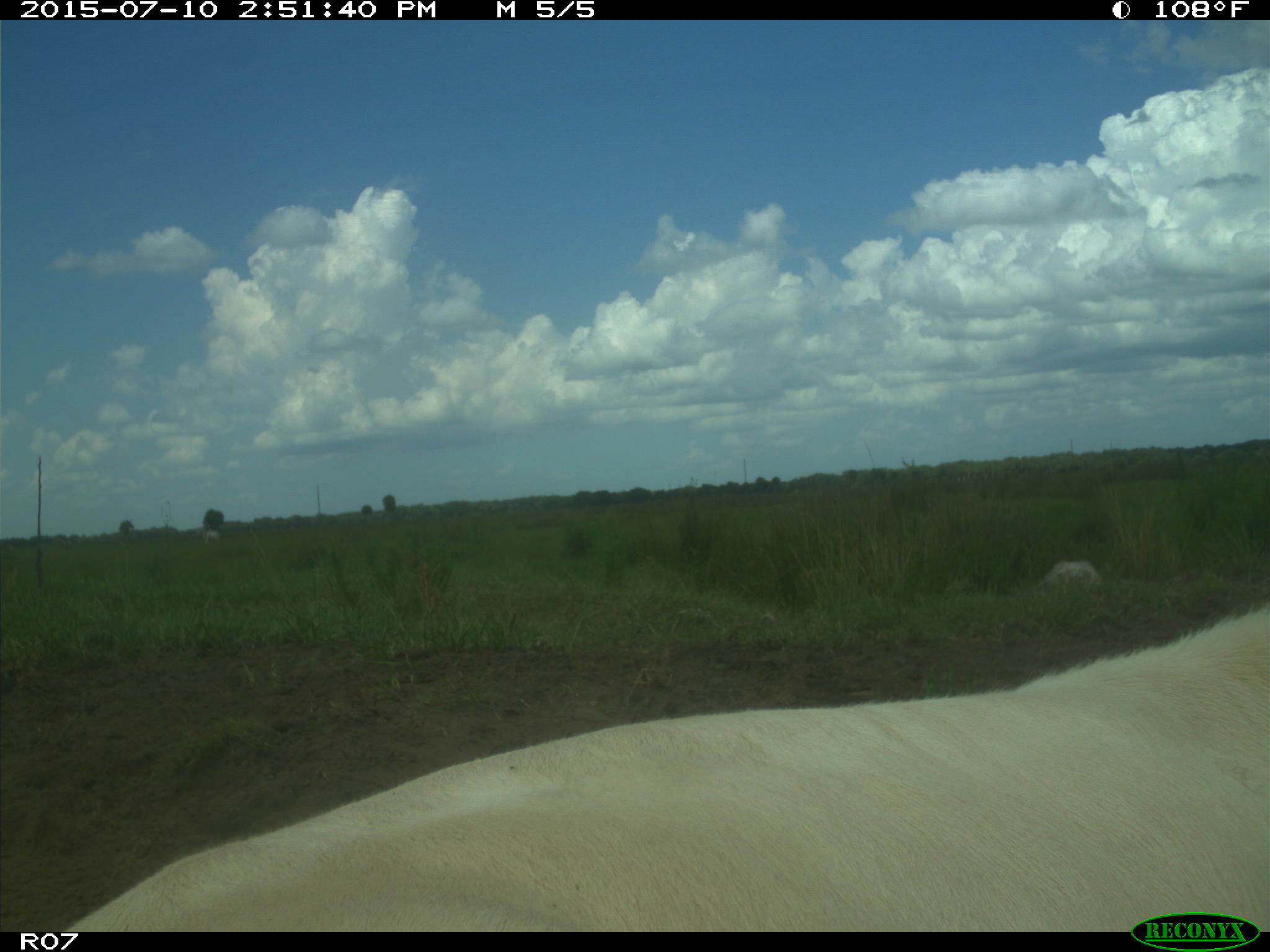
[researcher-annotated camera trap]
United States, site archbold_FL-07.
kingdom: Animalia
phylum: Chordata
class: Mammalia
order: Artiodactyla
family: Bovidae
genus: Bos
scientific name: Bos taurus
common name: domestic cow